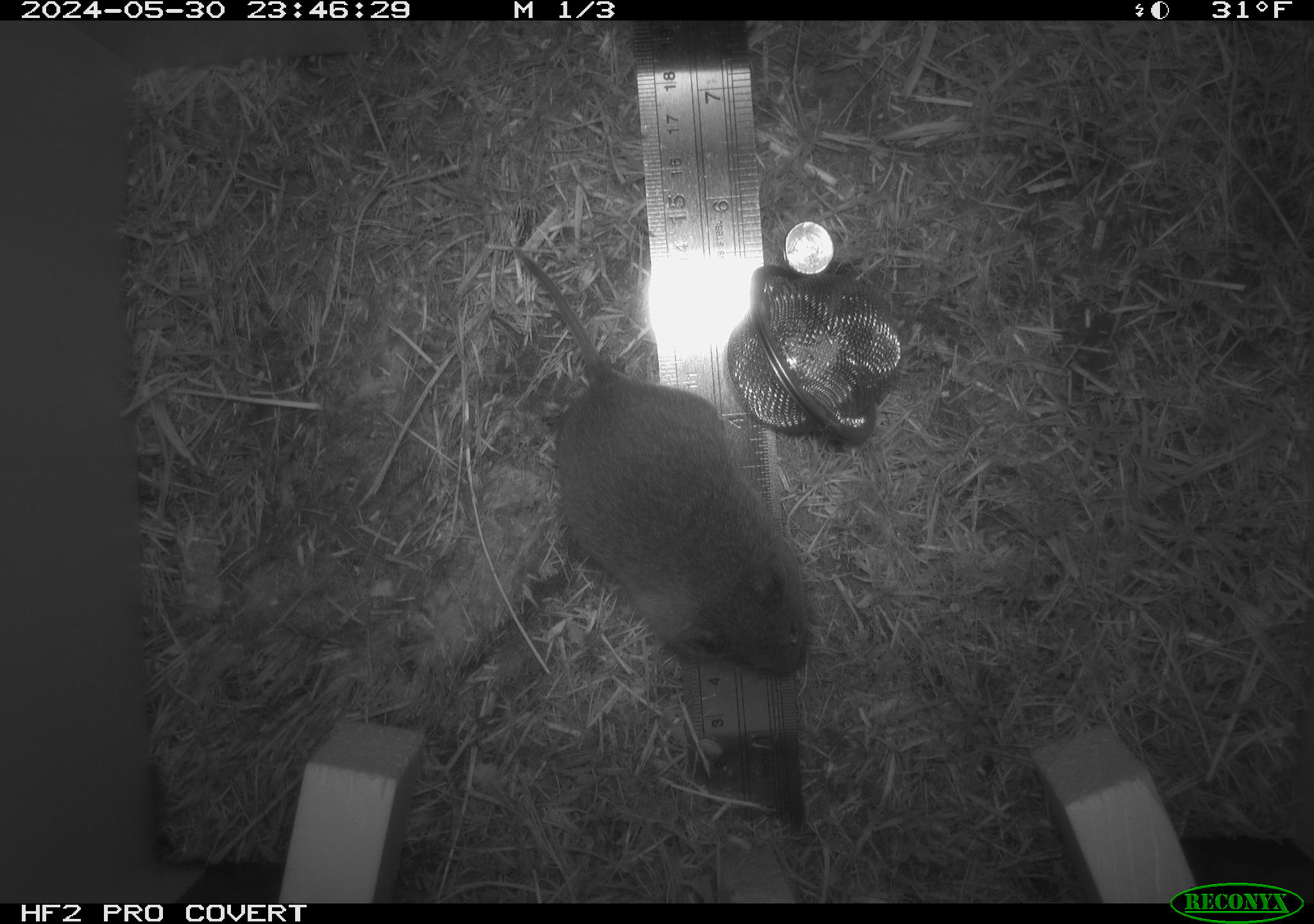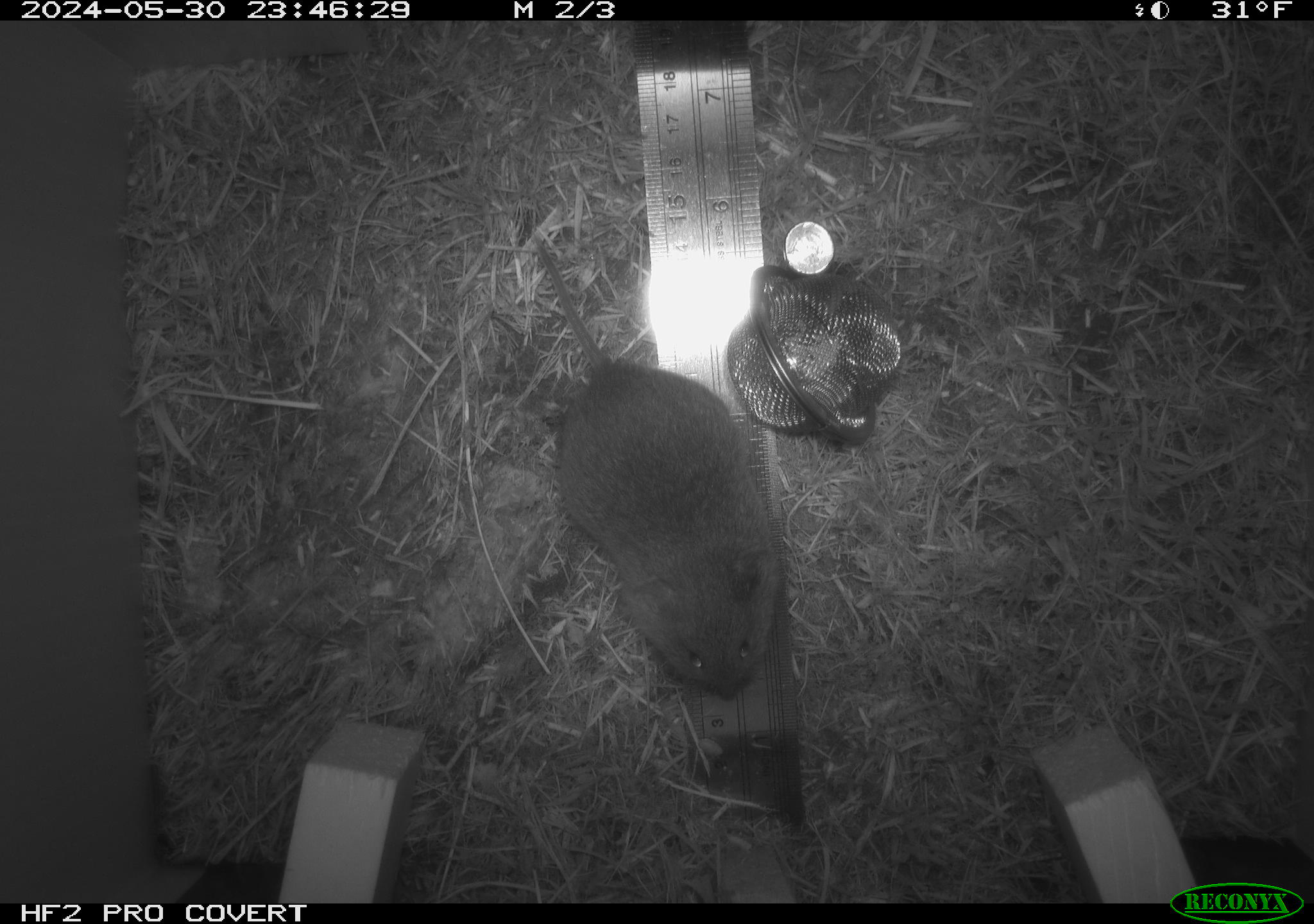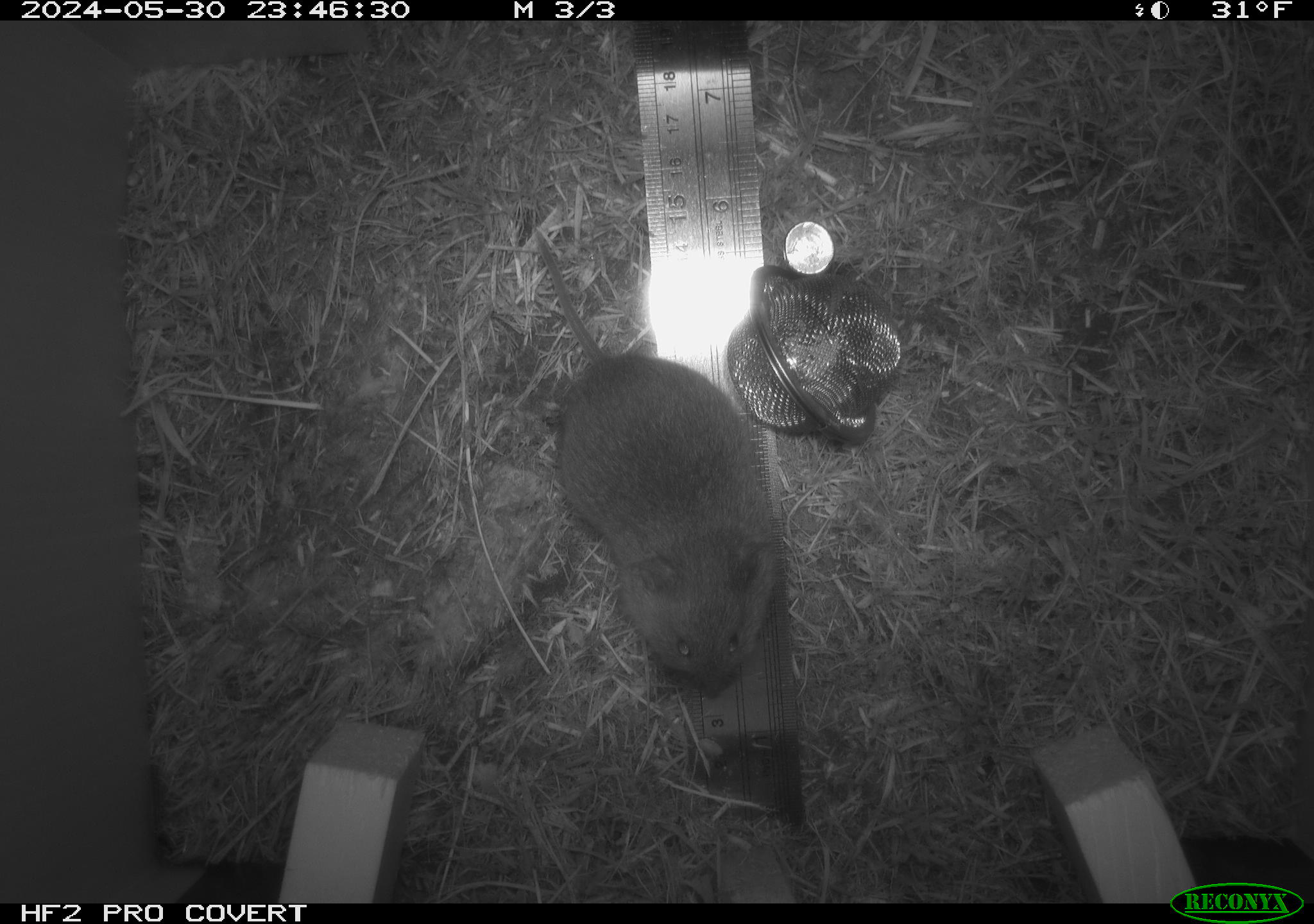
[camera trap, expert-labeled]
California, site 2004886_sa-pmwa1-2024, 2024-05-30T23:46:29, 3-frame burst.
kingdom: Animalia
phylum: Chordata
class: Mammalia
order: Rodentia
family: Cricetidae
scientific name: Arvicolinae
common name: voles, lemmings, and muskrats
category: arvicolinae subfamily